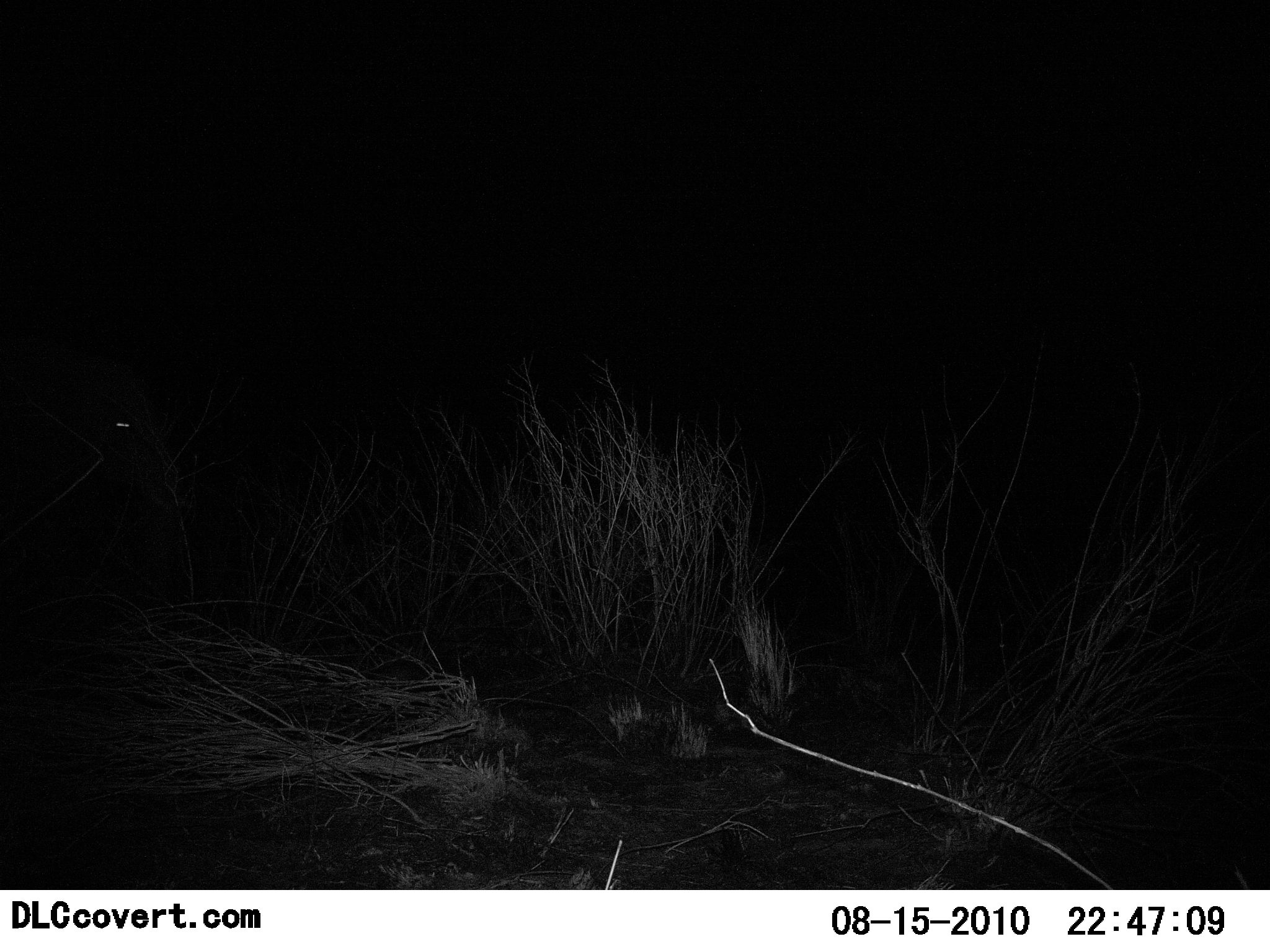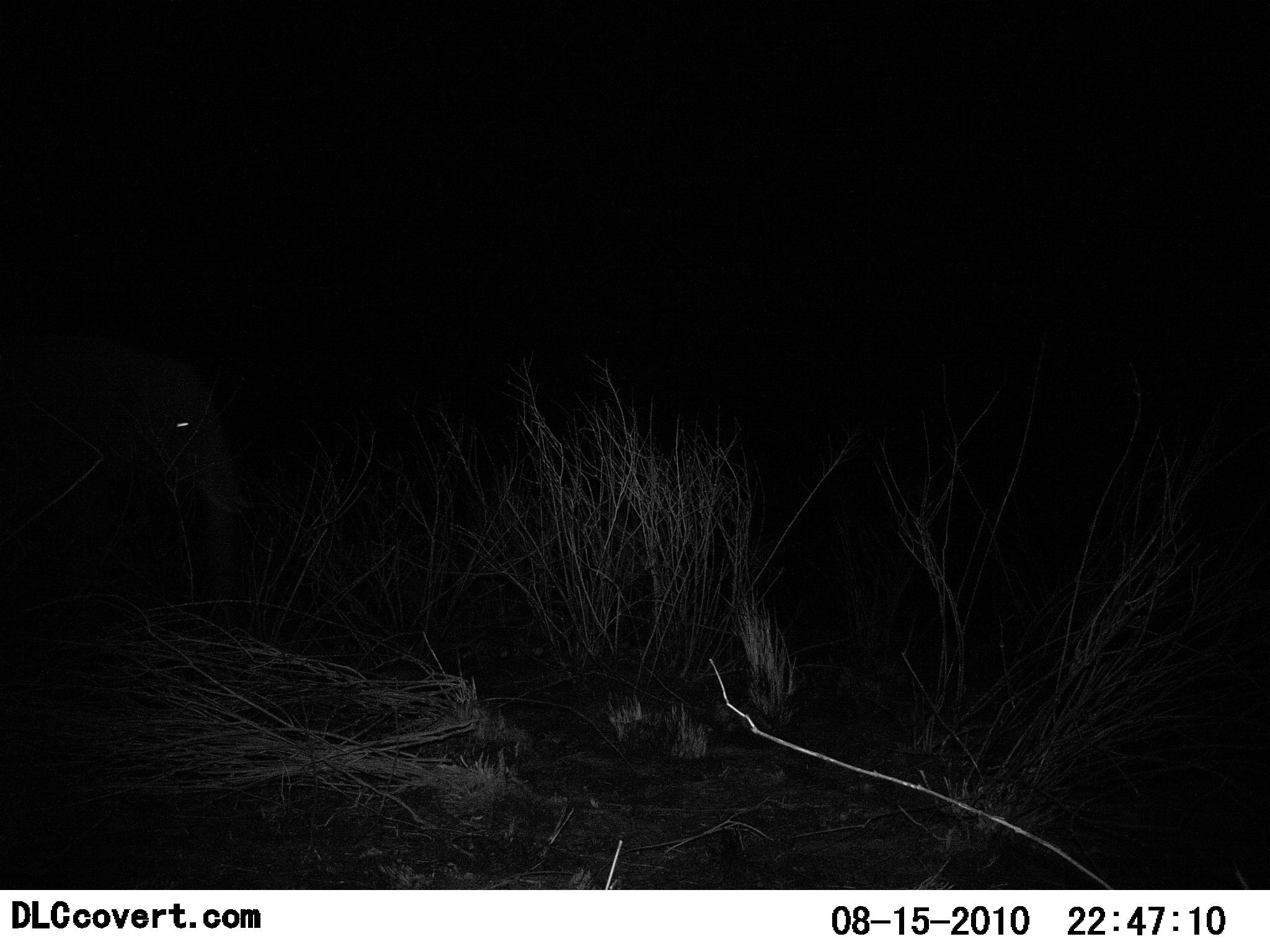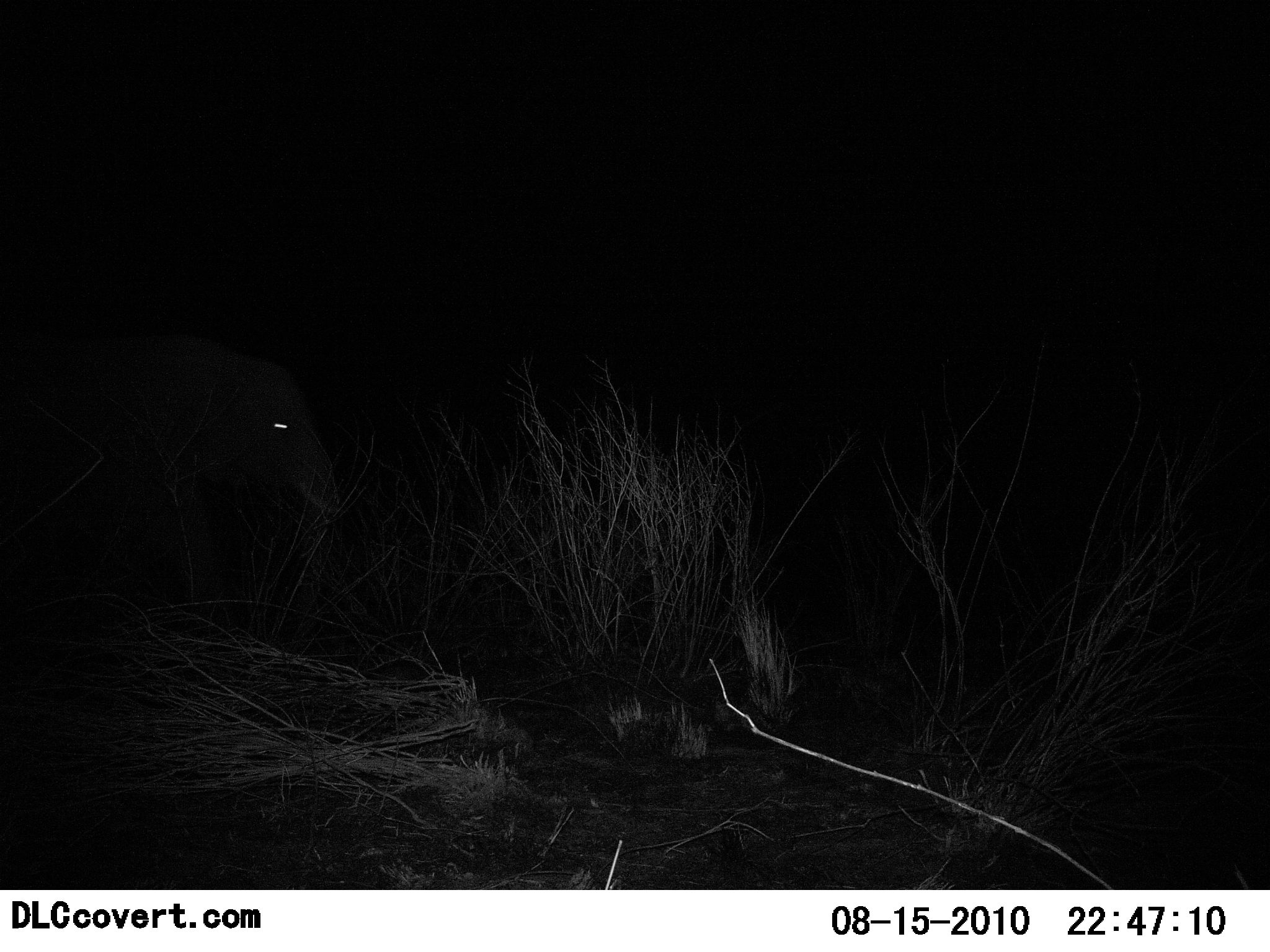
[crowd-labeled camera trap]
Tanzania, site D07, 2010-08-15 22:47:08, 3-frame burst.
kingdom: Animalia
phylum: Chordata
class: Mammalia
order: Proboscidea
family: Elephantidae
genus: Loxodonta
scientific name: Loxodonta africana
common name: african bush elephant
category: elephant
Elephant (african bush elephant) (Loxodonta africana), count 1. Behavior (volunteer vote fractions): standing 9%, resting 0%, moving 91%, interacting 0%. Young present (vote fraction): 18%. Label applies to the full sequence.